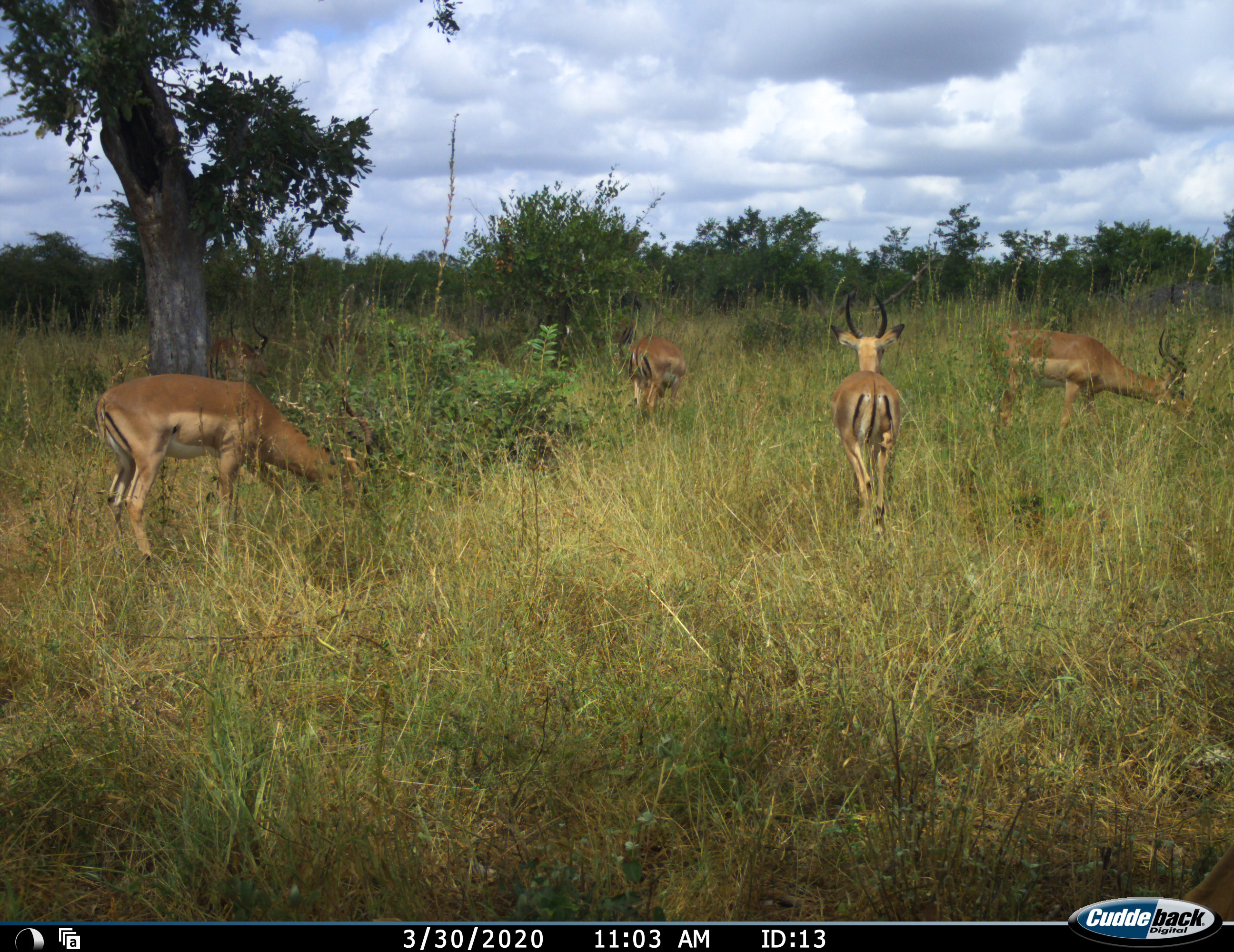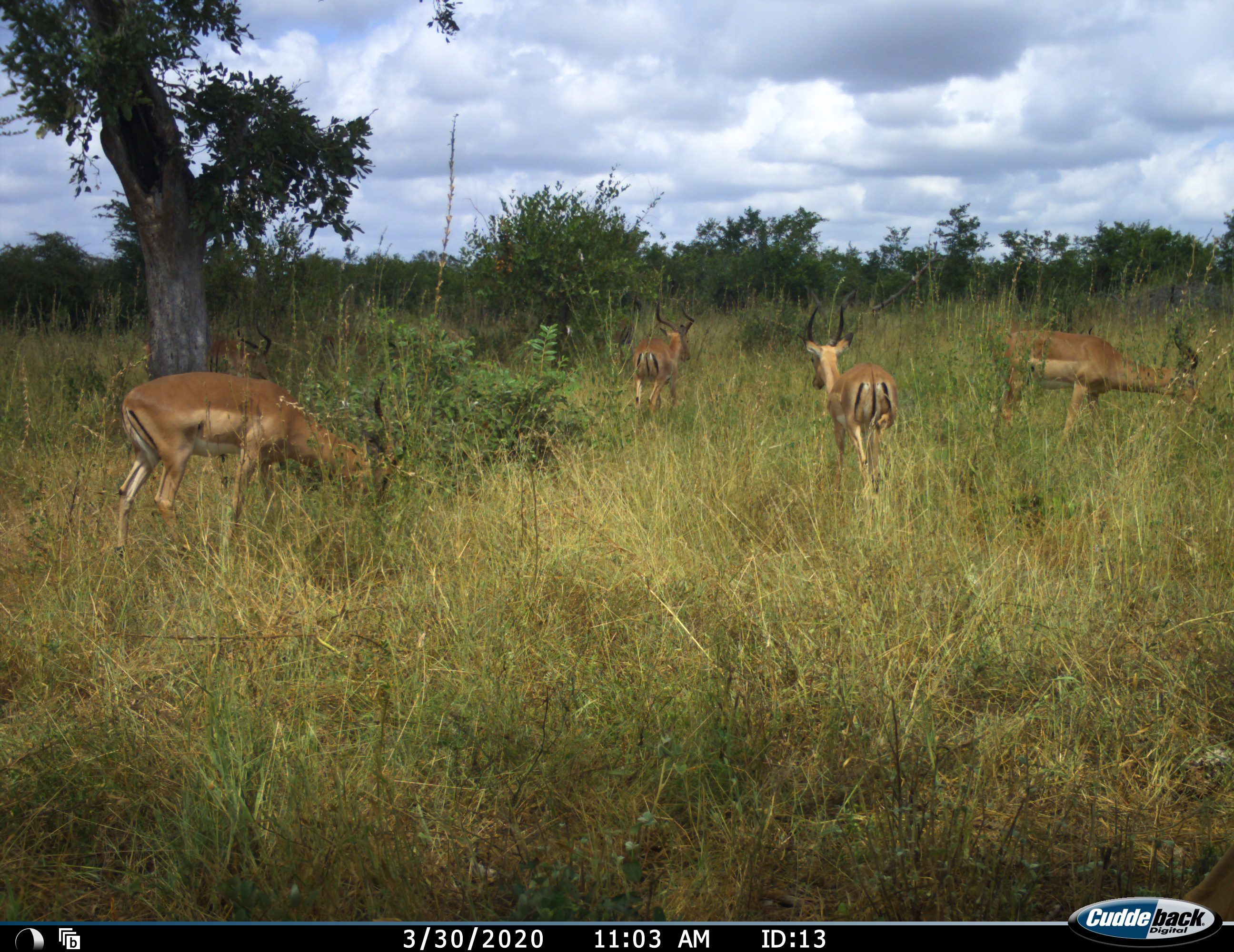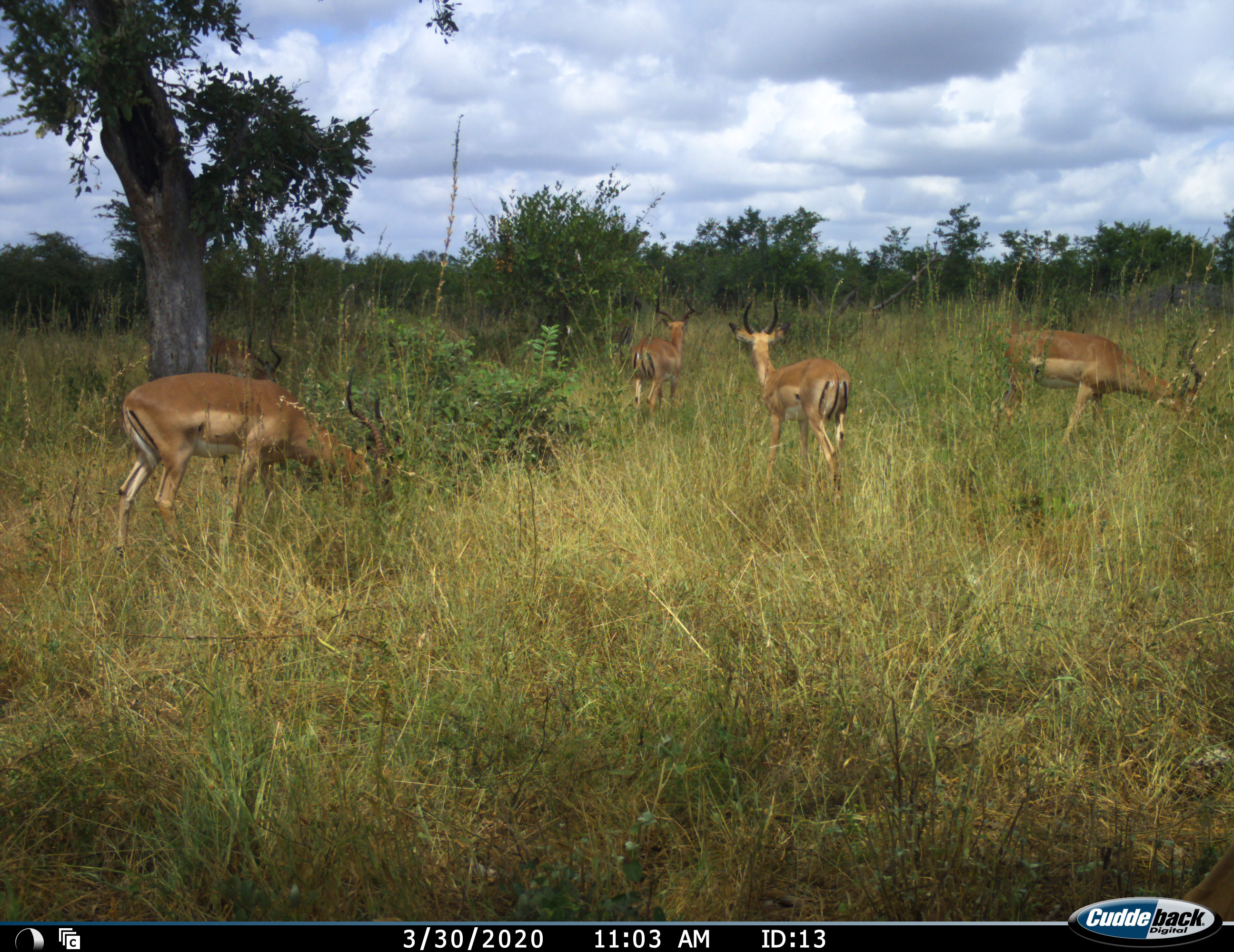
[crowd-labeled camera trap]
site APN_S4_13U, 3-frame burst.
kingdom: Animalia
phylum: Chordata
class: Mammalia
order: Artiodactyla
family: Bovidae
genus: Aepyceros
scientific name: Aepyceros melampus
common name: impala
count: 5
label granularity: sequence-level